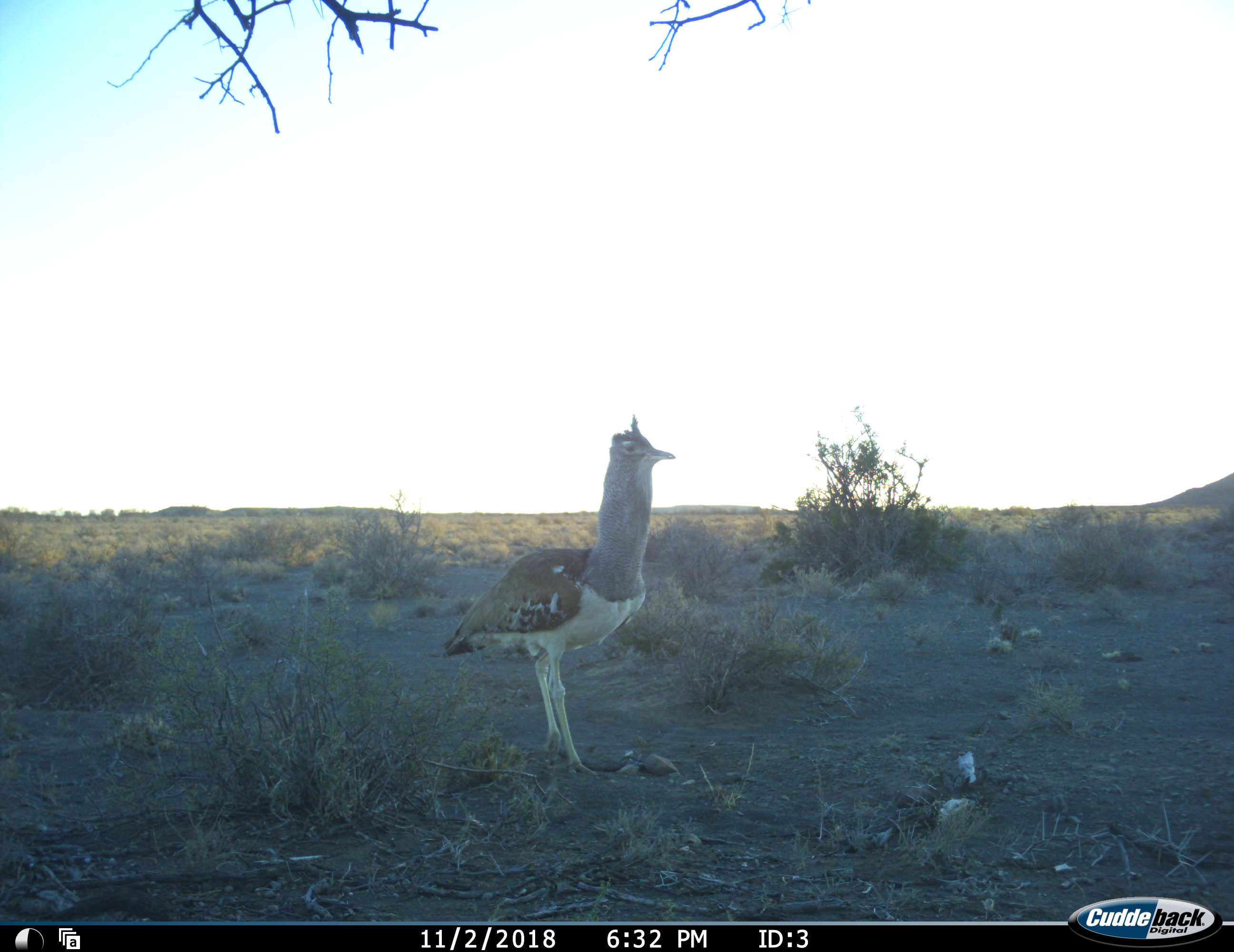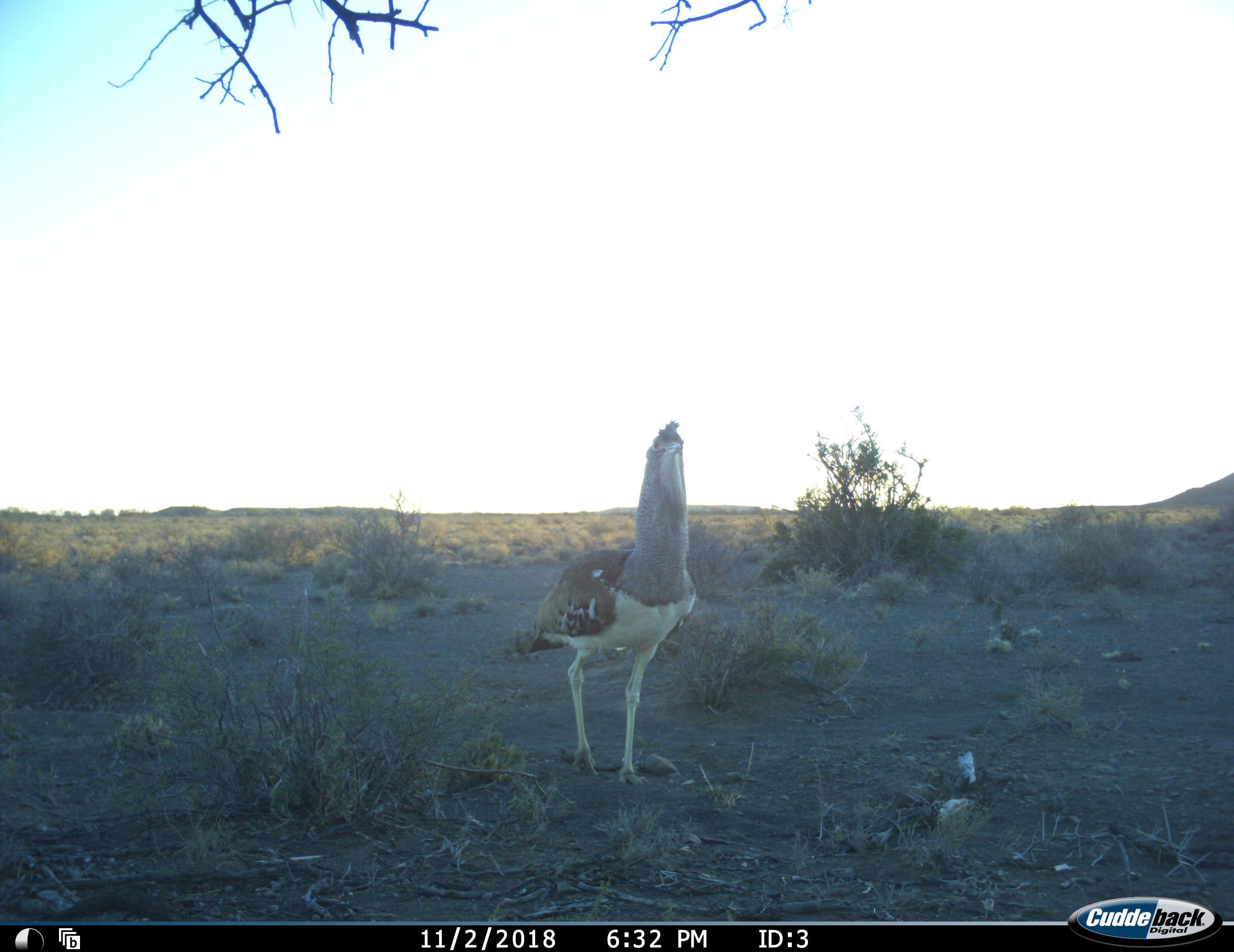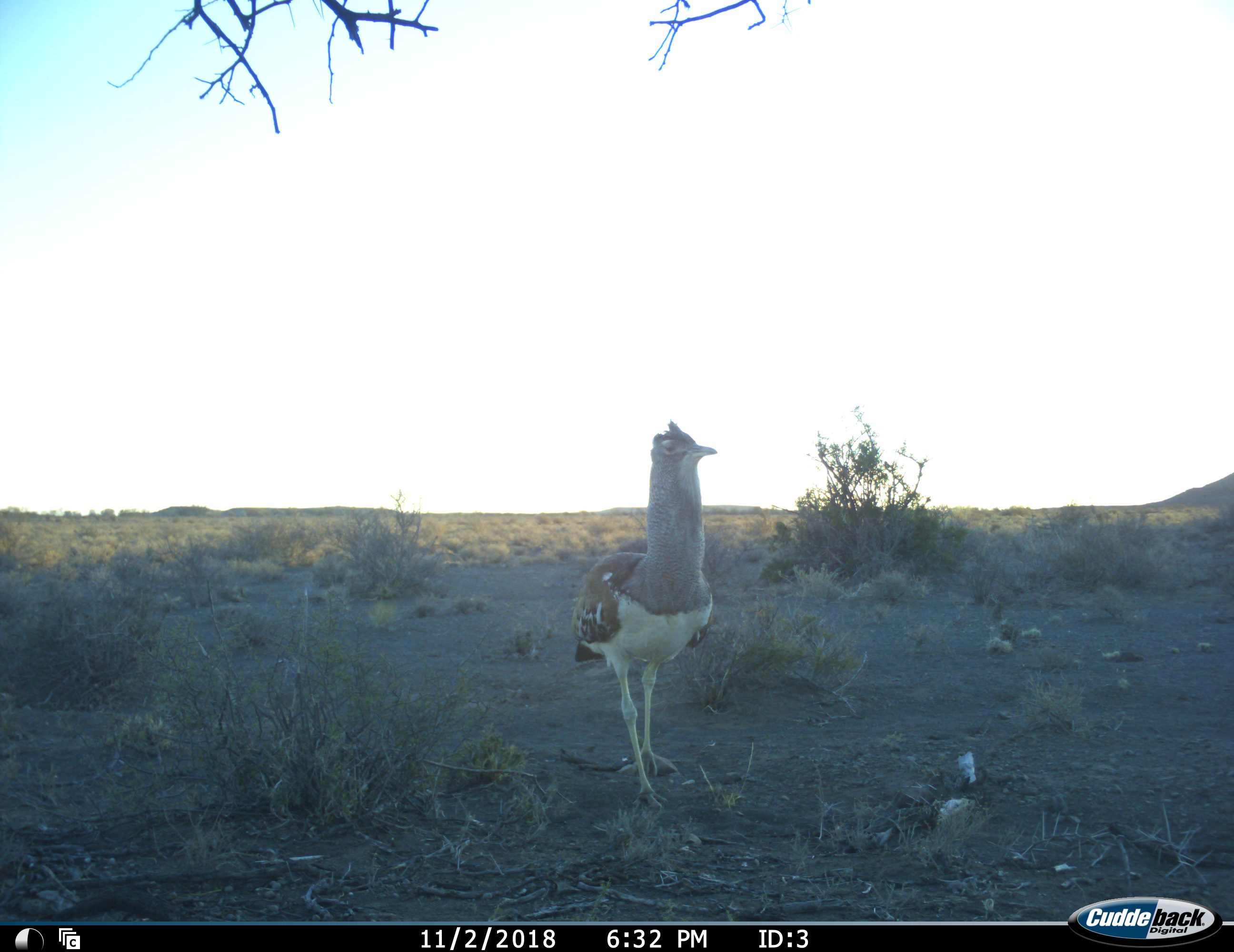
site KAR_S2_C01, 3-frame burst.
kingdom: Animalia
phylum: Chordata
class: Aves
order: Otidiformes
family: Otididae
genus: Ardeotis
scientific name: Ardeotis kori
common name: kori bustard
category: bustardkori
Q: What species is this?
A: Bustardkori (kori bustard) (Ardeotis kori).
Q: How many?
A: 1.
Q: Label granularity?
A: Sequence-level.